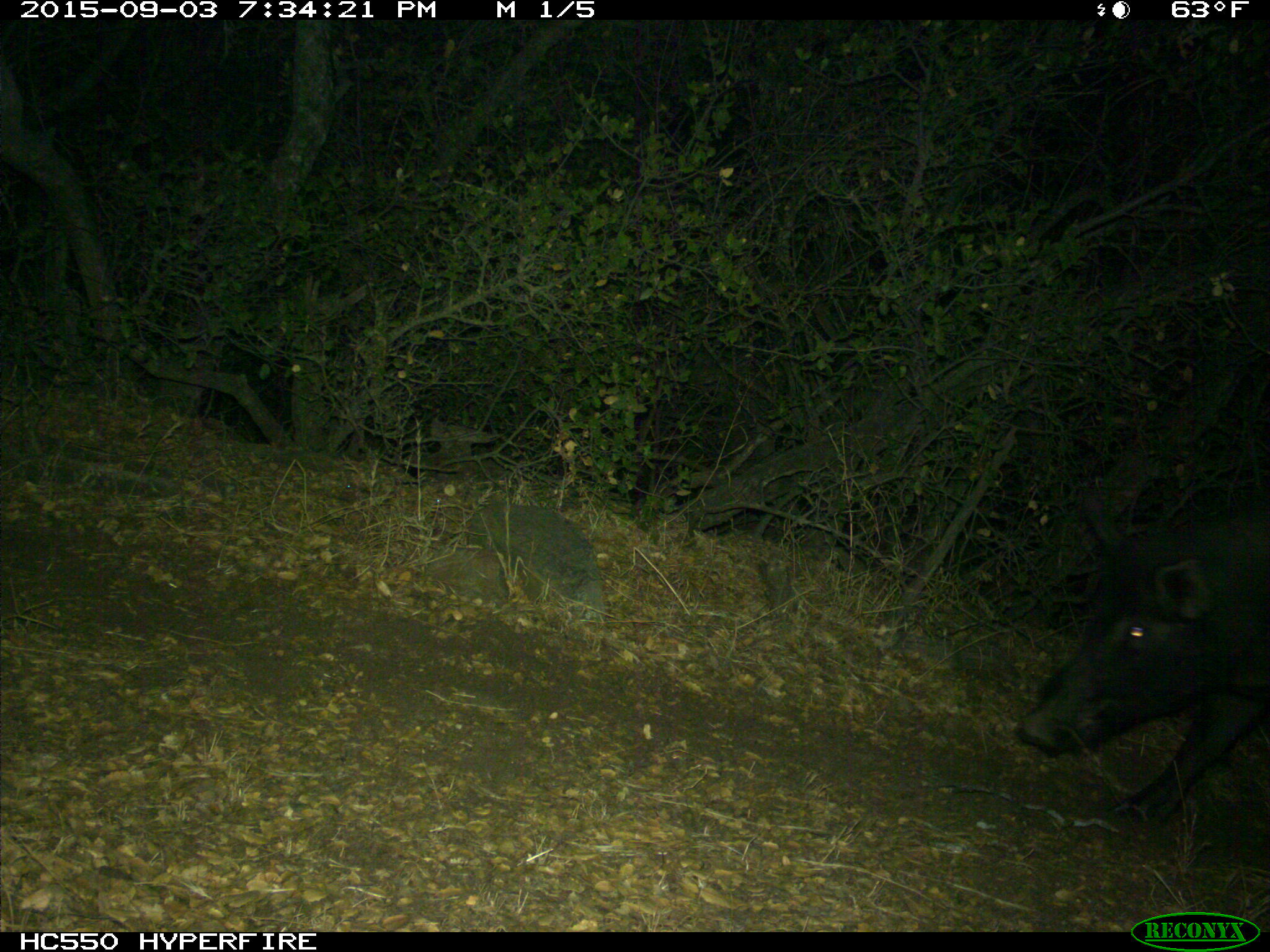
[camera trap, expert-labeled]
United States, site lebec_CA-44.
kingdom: Animalia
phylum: Chordata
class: Mammalia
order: Artiodactyla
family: Suidae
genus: Sus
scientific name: Sus scrofa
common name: wild boar